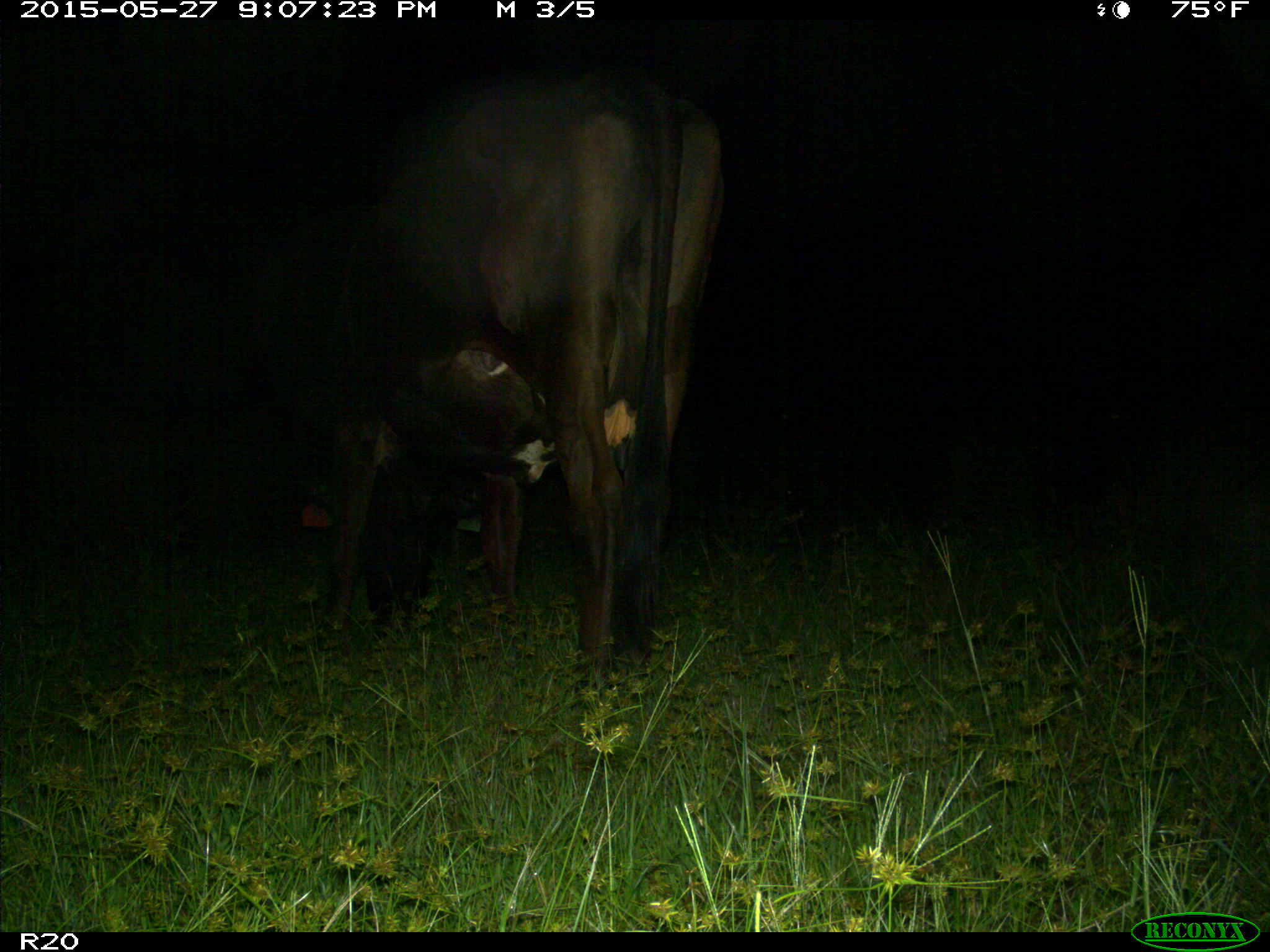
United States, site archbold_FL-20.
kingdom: Animalia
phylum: Chordata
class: Mammalia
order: Artiodactyla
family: Bovidae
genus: Bos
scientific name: Bos taurus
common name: domestic cow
Bos taurus (domestic cow).